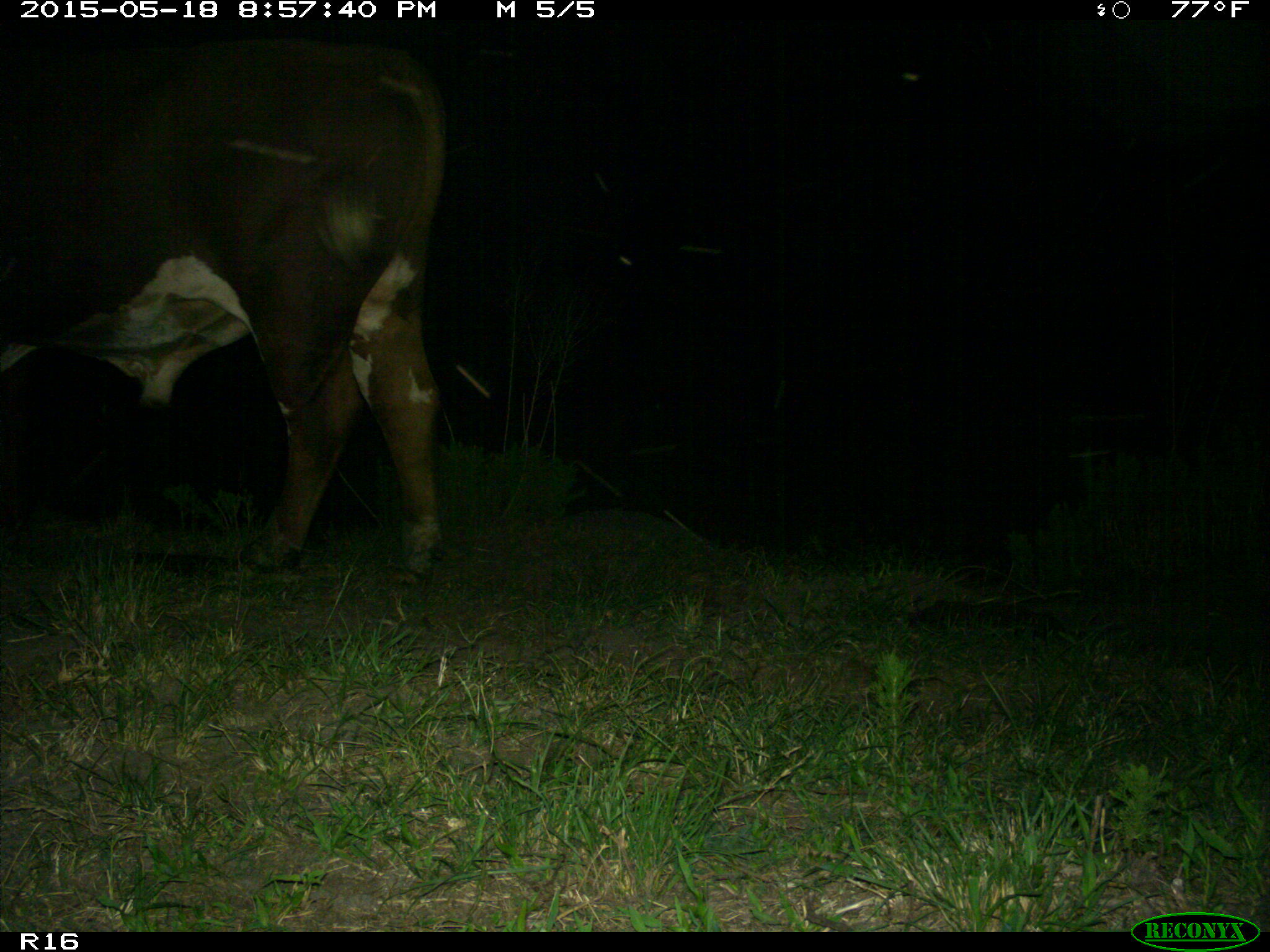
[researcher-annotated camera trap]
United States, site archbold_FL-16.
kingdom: Animalia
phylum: Chordata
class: Mammalia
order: Artiodactyla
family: Bovidae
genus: Bos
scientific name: Bos taurus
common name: domestic cow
Bos taurus (domestic cow).